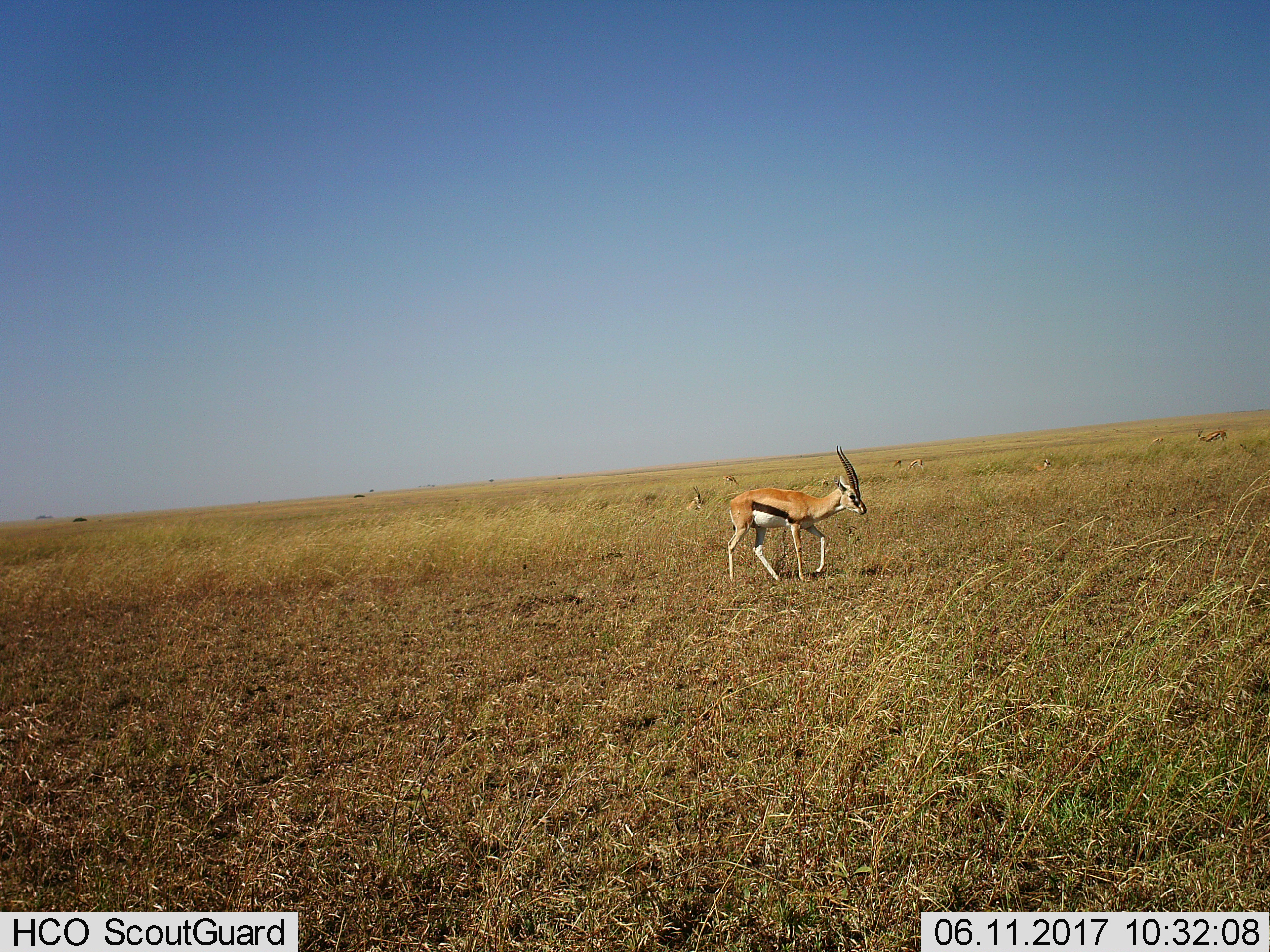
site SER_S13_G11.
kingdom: Animalia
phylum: Chordata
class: Mammalia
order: Artiodactyla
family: Bovidae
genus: Eudorcas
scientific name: Eudorcas thomsonii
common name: thomson's gazelle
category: gazellethomsons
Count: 7.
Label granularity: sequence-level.